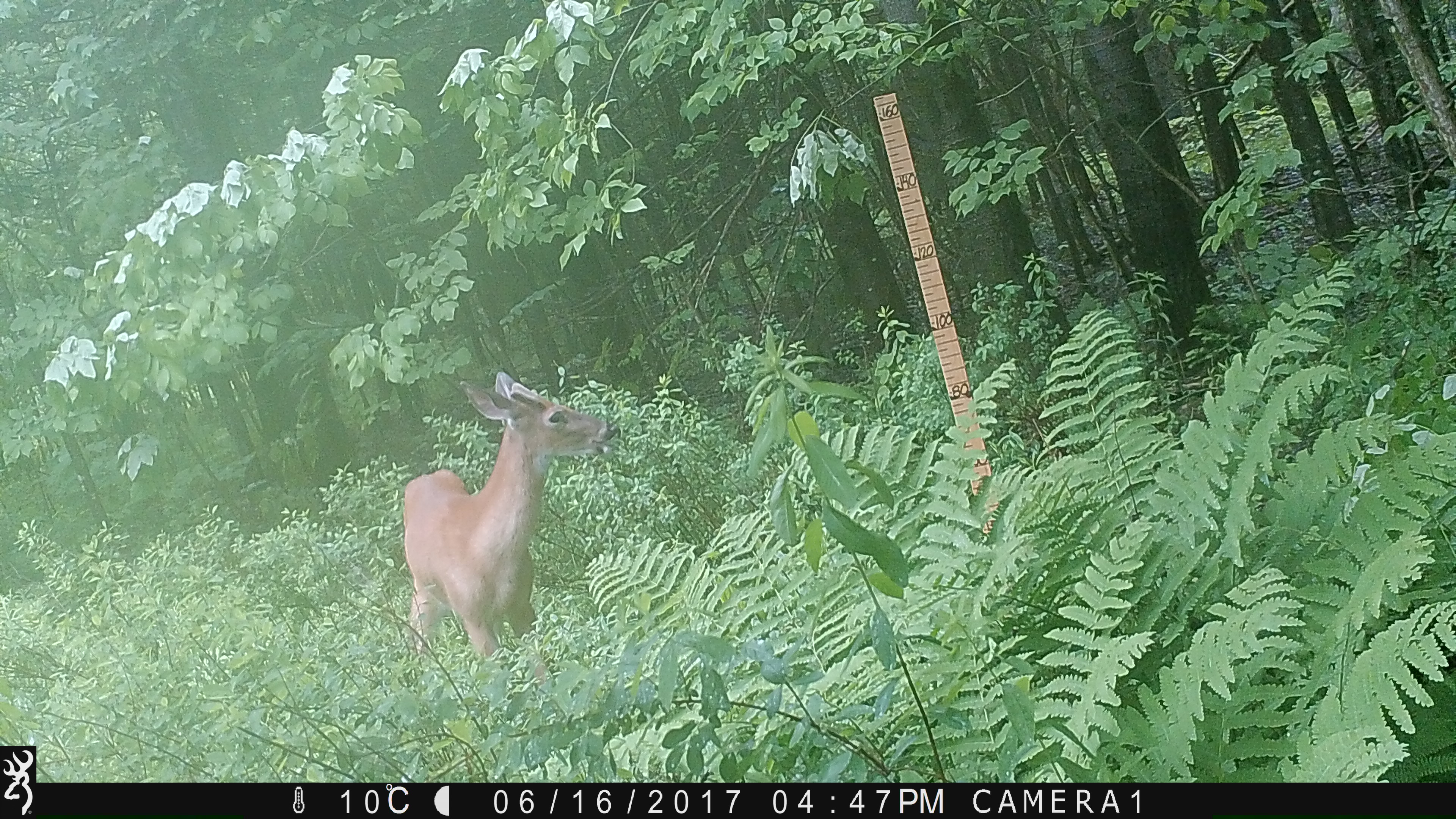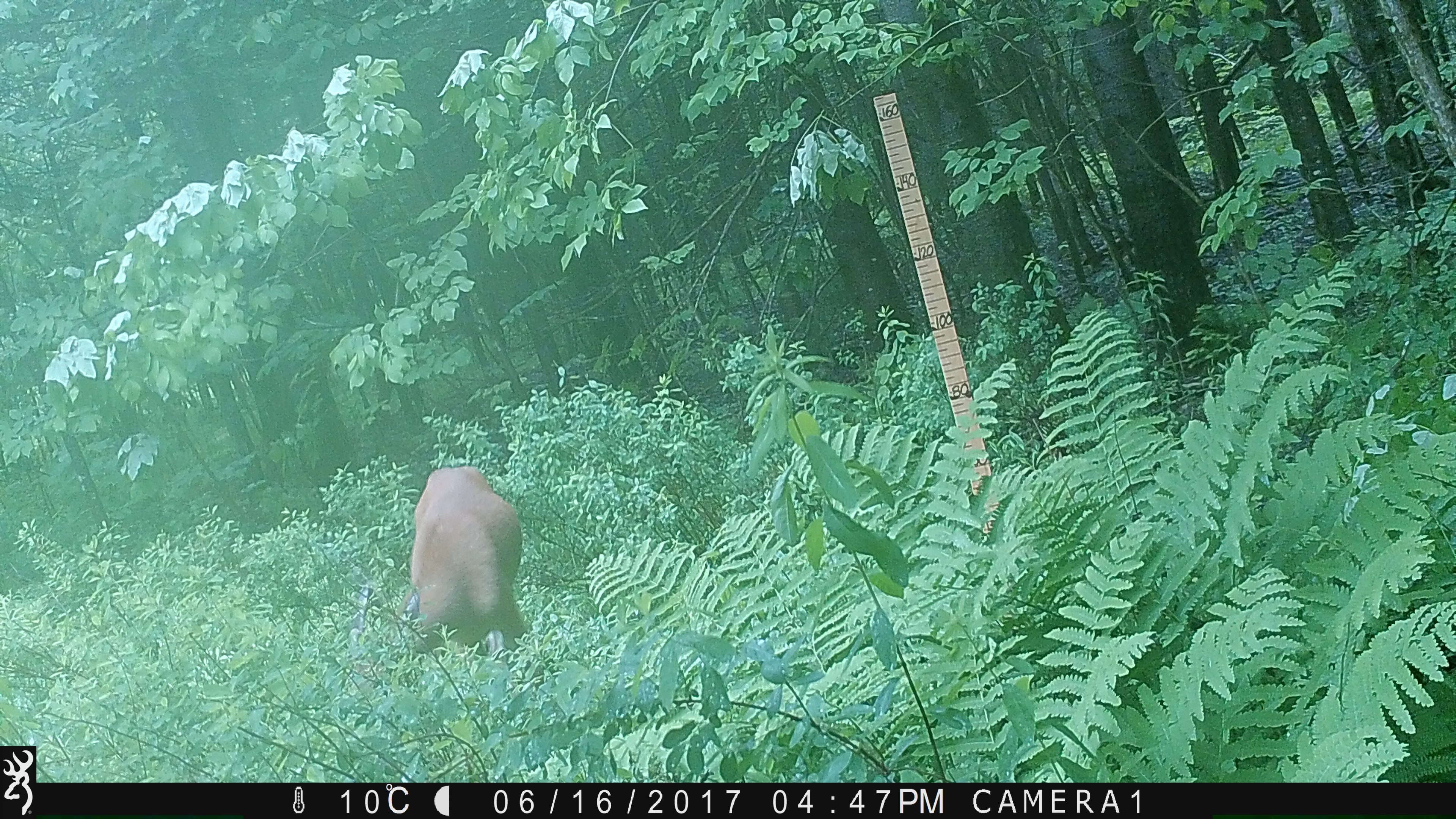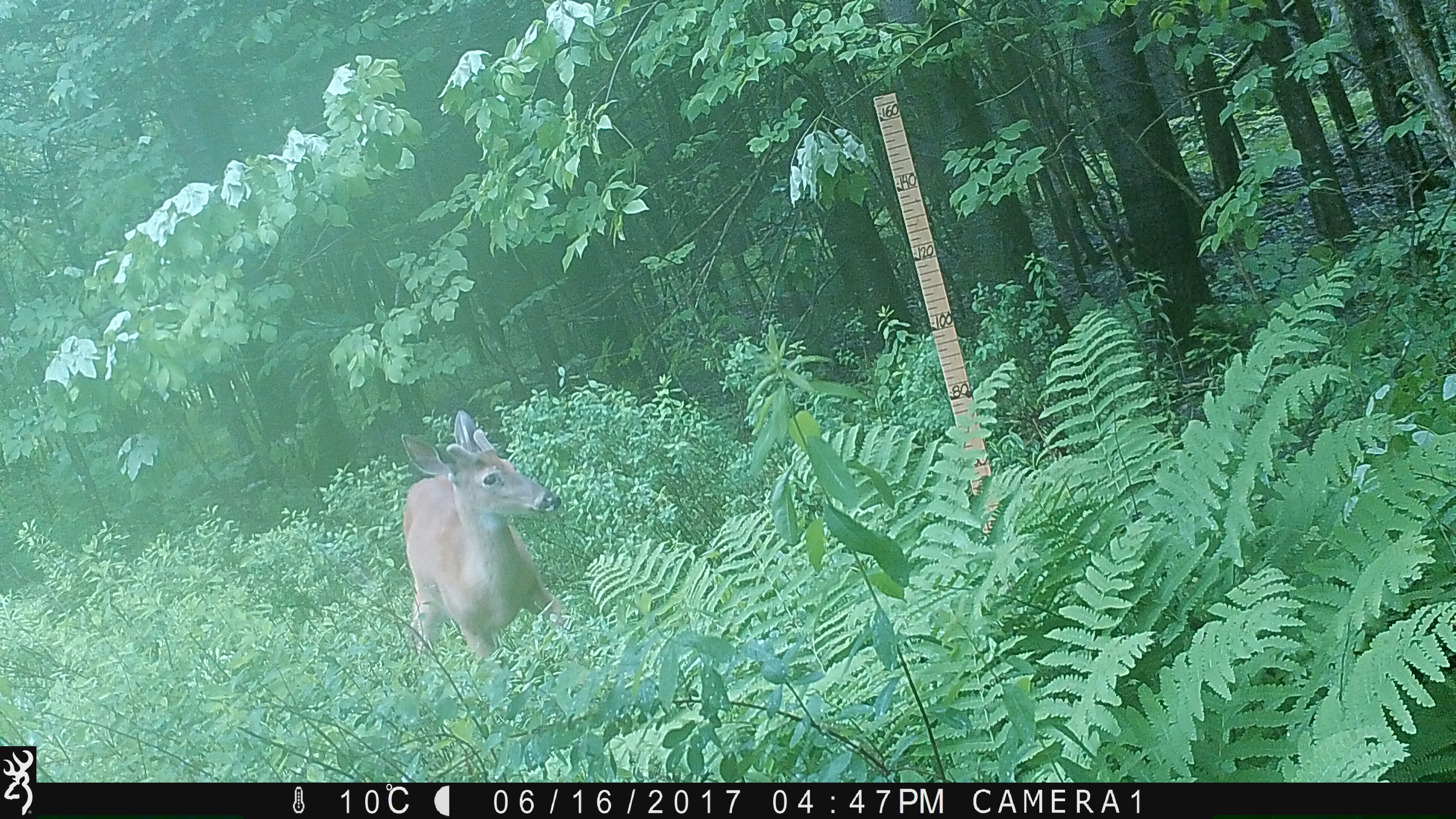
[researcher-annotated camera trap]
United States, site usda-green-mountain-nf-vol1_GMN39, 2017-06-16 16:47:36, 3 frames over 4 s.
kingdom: Animalia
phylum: Chordata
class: Mammalia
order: Artiodactyla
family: Cervidae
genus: Odocoileus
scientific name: Odocoileus virginianus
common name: white-tailed deer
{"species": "white-tailed deer (Odocoileus virginianus)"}